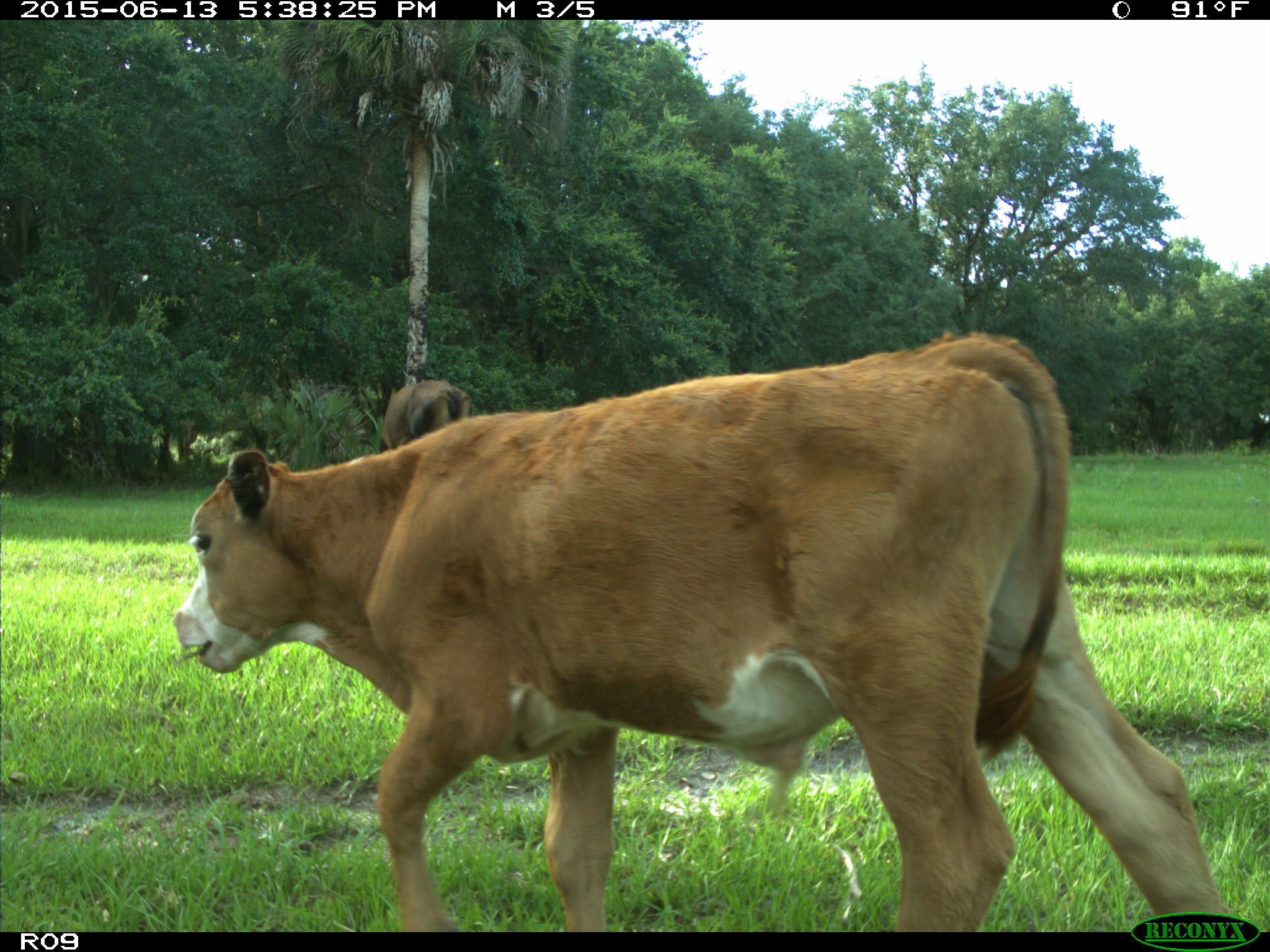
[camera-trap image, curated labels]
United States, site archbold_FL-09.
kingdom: Animalia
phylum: Chordata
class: Mammalia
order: Artiodactyla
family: Bovidae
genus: Bos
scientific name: Bos taurus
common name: domestic cow